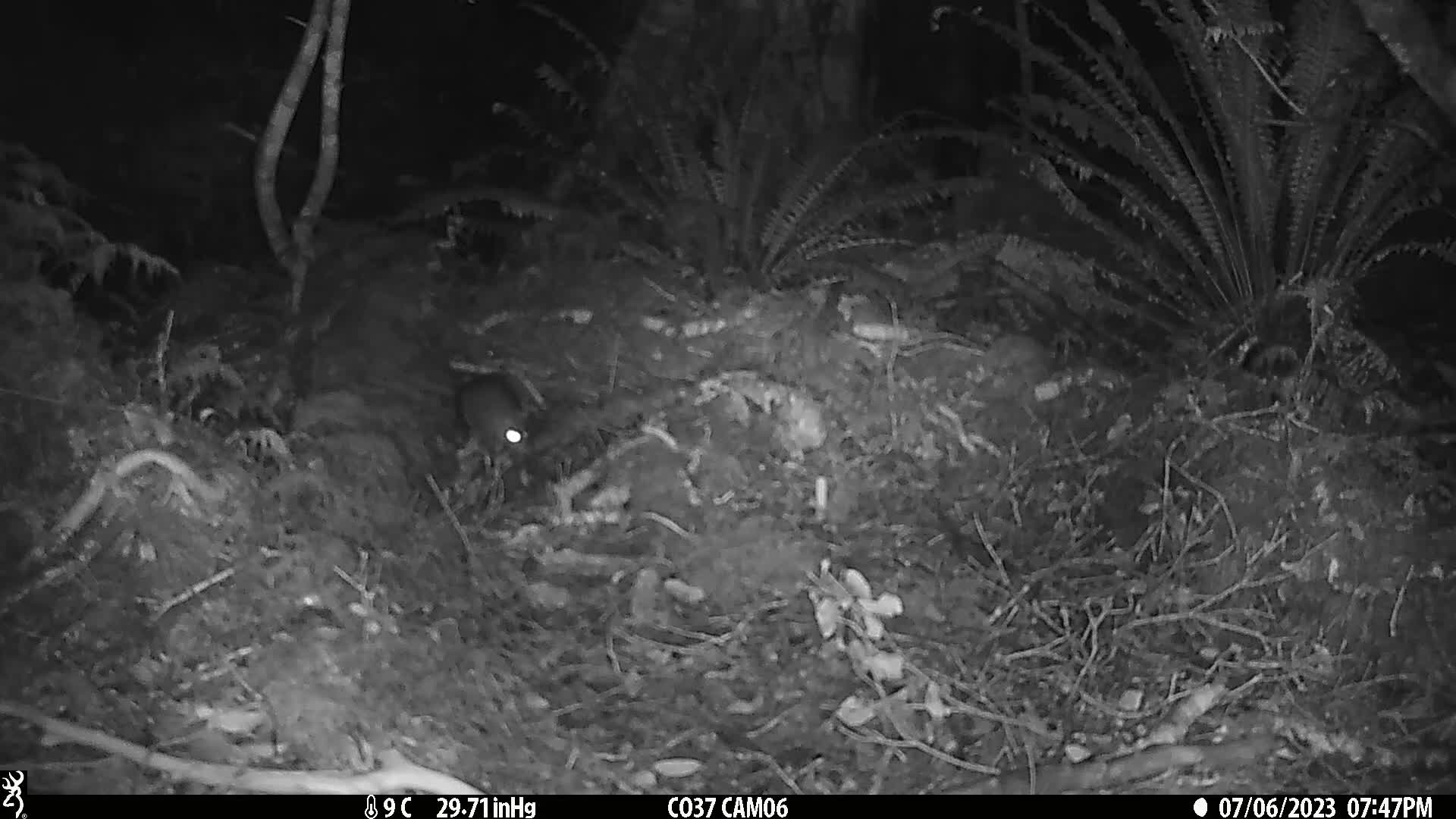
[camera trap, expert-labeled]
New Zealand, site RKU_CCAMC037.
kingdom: Animalia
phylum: Chordata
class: Mammalia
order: Rodentia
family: Muridae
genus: Rattus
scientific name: Rattus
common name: rat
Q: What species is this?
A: Rat (Rattus).